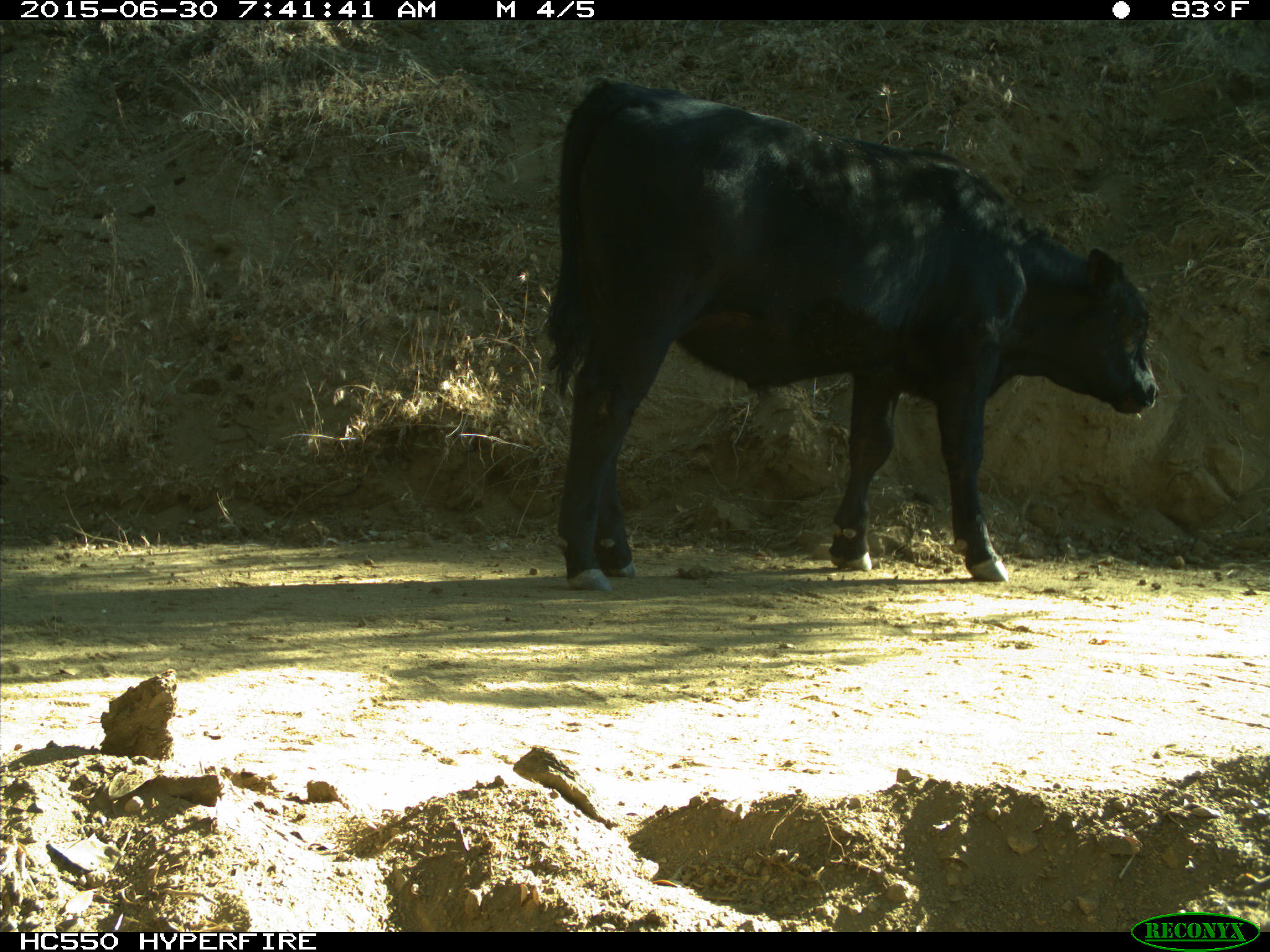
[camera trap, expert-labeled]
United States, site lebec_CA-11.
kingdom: Animalia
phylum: Chordata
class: Mammalia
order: Artiodactyla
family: Bovidae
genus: Bos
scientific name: Bos taurus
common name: domestic cow